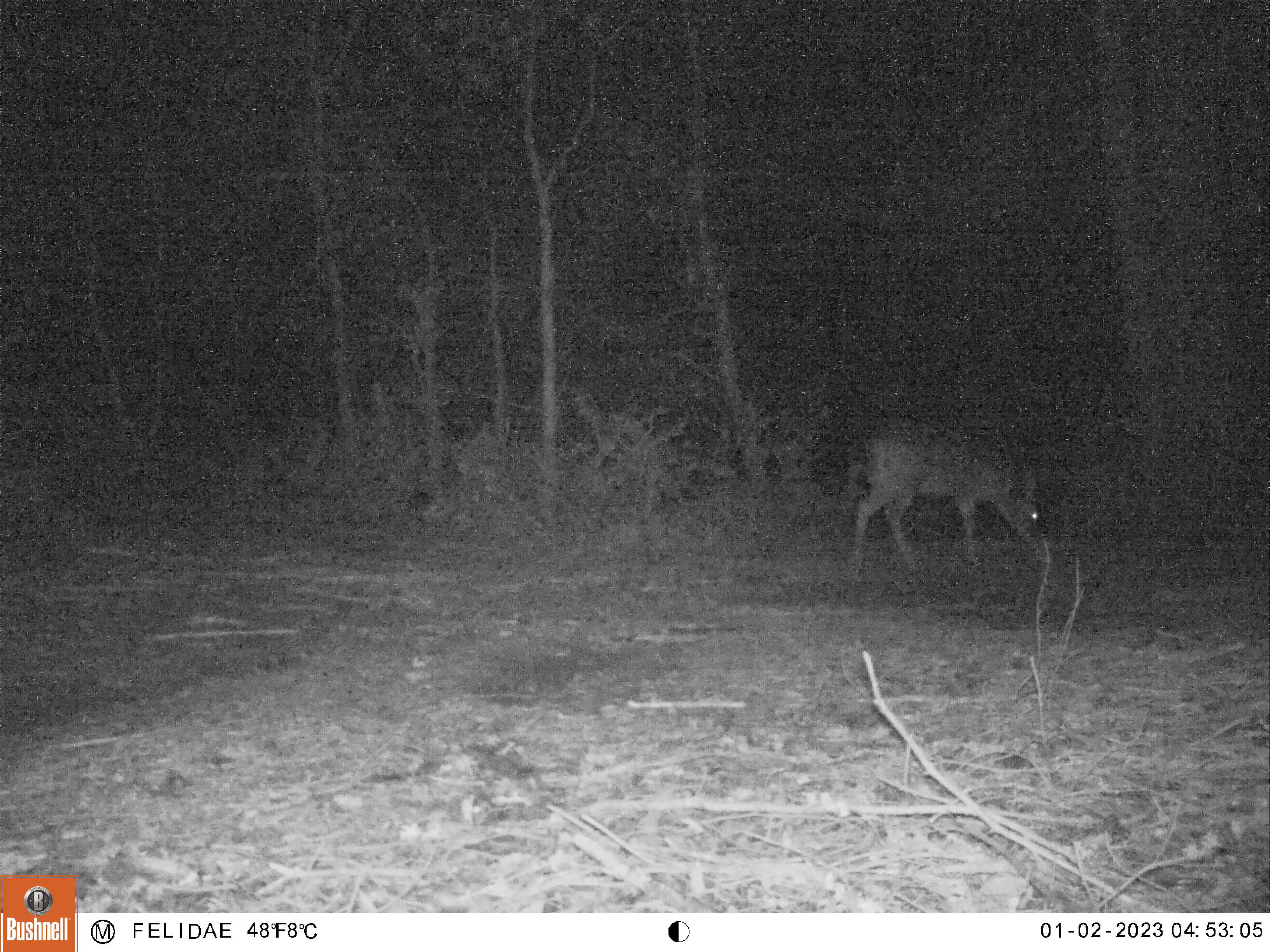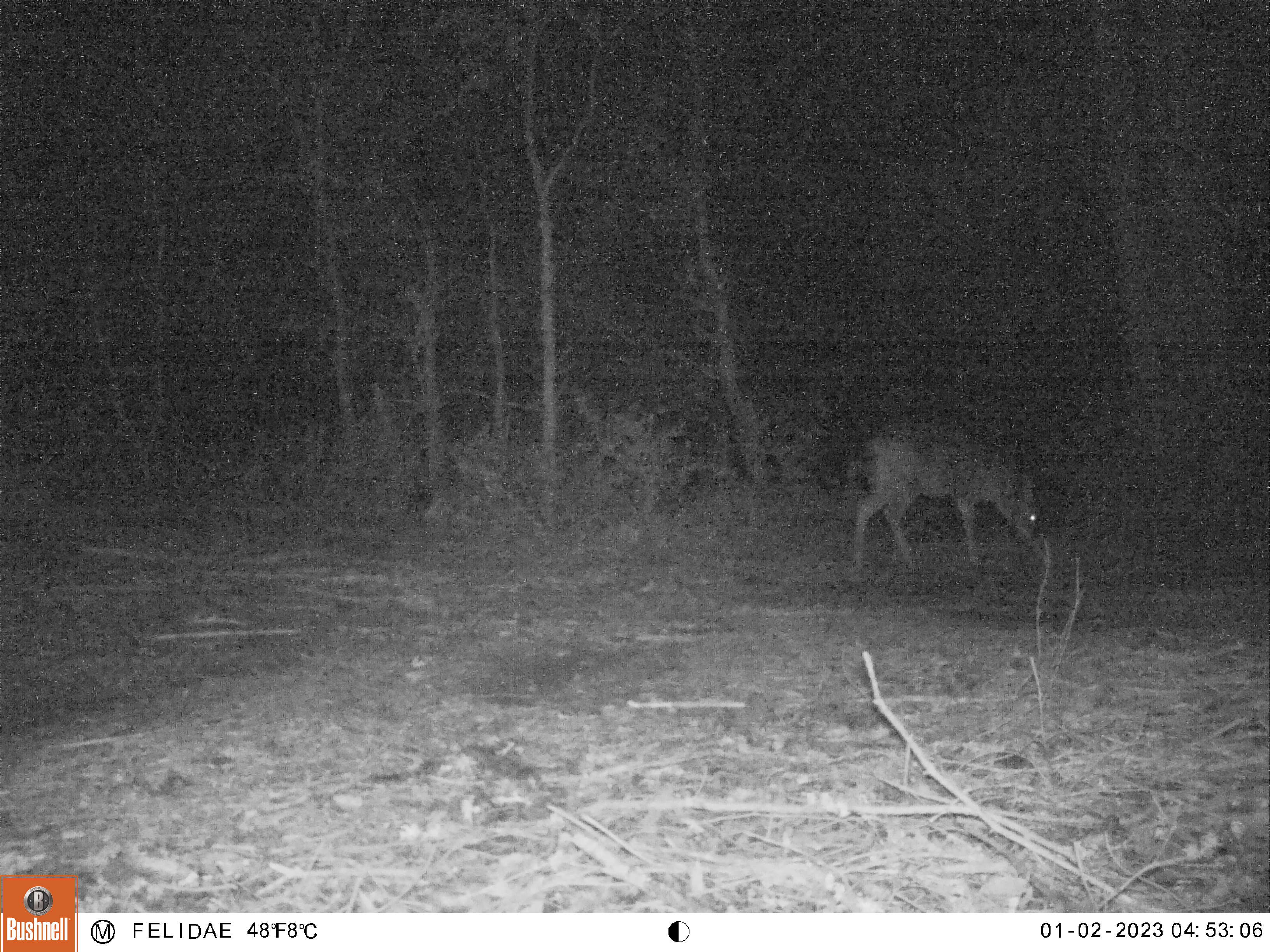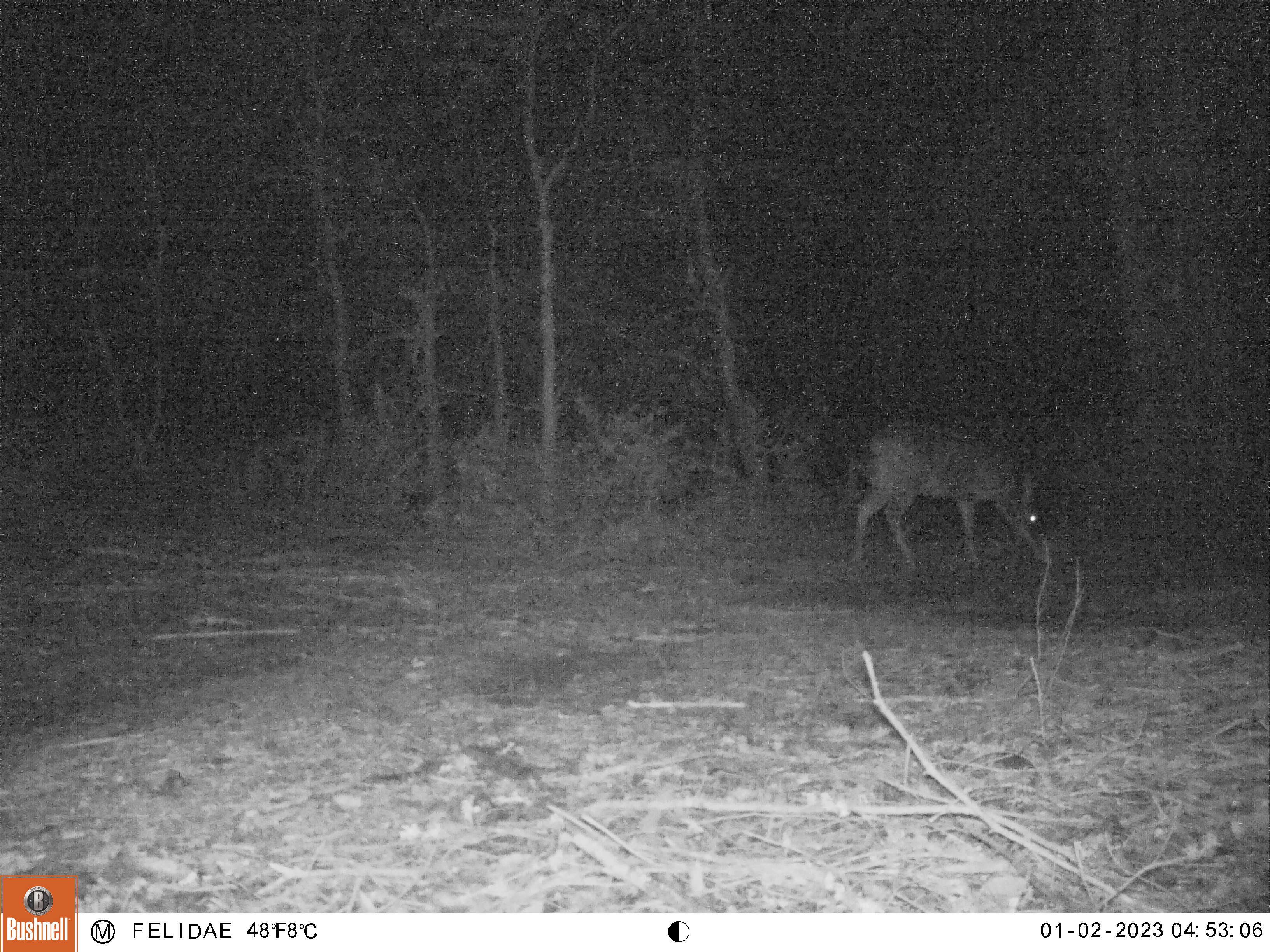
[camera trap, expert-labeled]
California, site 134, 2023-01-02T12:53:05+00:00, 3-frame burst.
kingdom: Animalia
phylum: Chordata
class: Mammalia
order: Artiodactyla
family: Cervidae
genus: Odocoileus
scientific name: Odocoileus hemionus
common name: mule deer